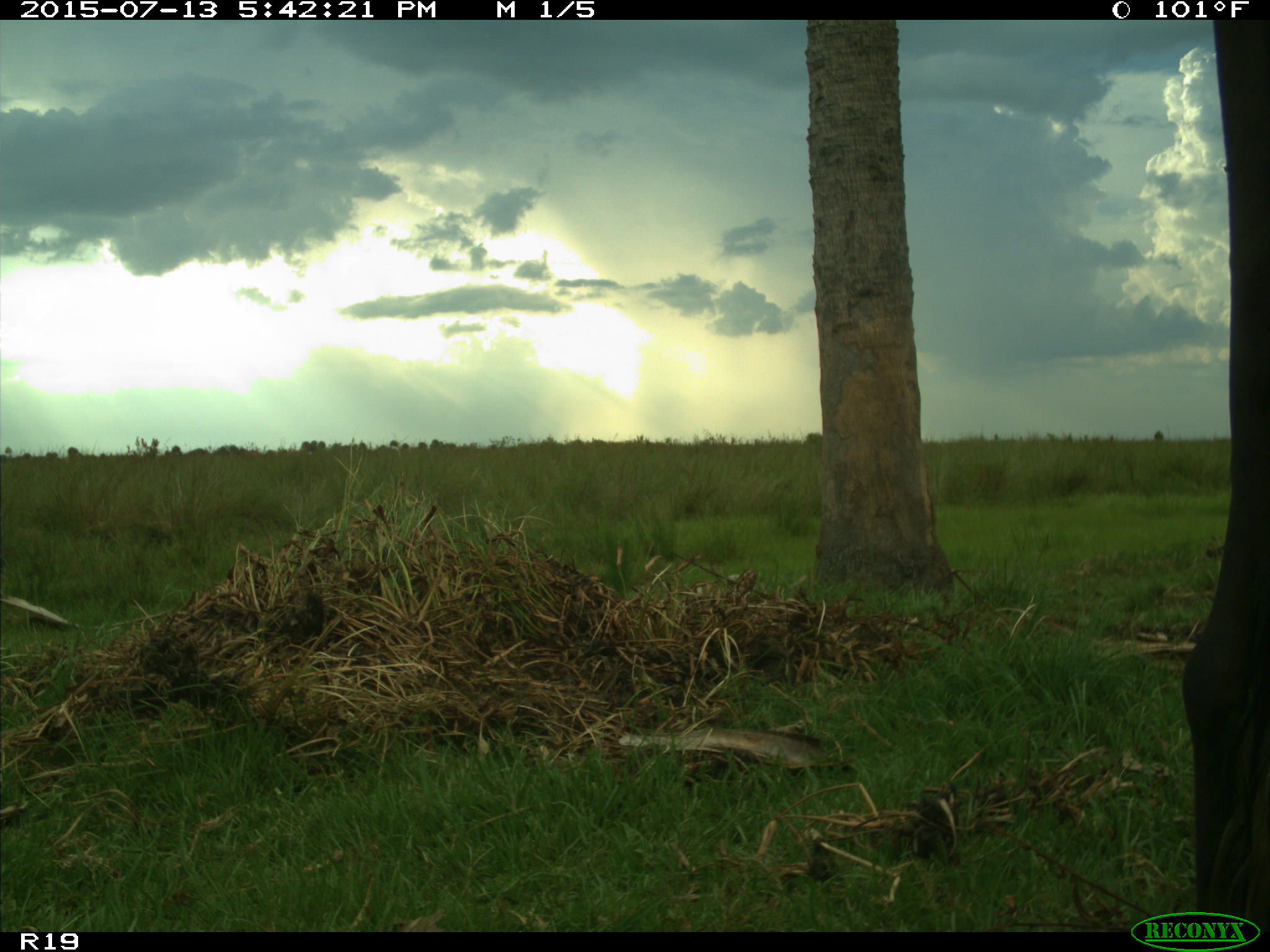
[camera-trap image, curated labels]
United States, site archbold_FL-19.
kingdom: Animalia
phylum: Chordata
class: Mammalia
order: Artiodactyla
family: Bovidae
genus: Bos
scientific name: Bos taurus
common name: domestic cow